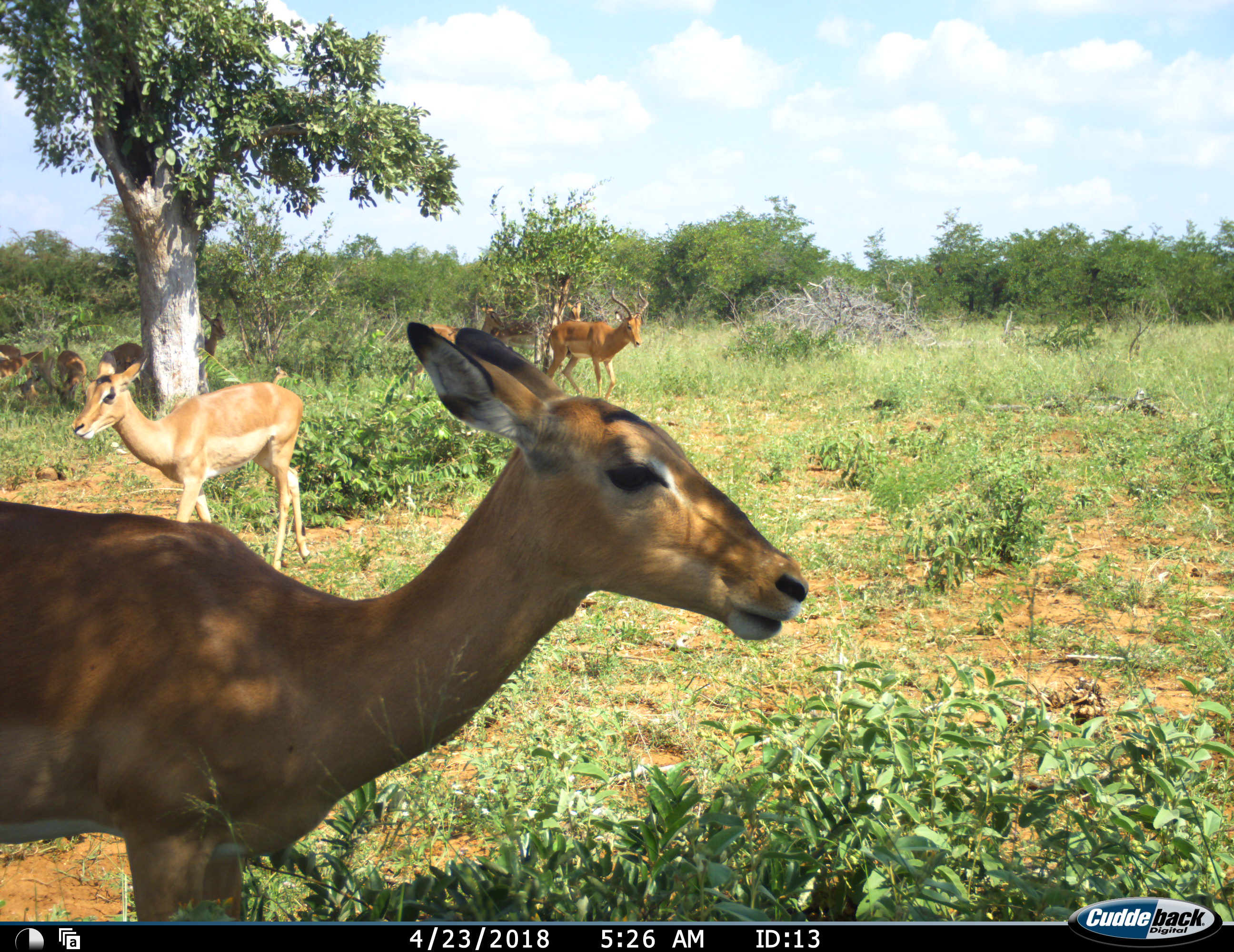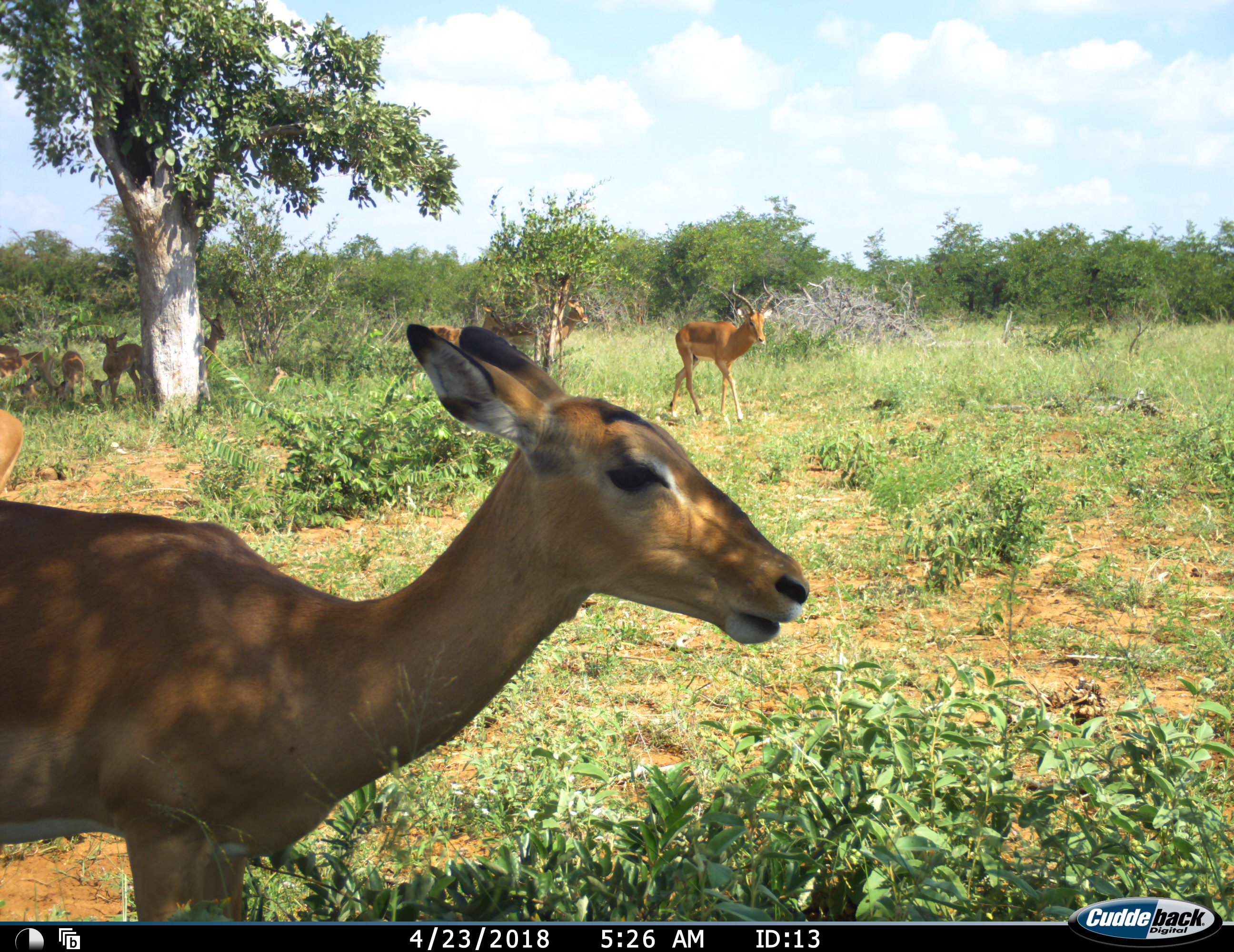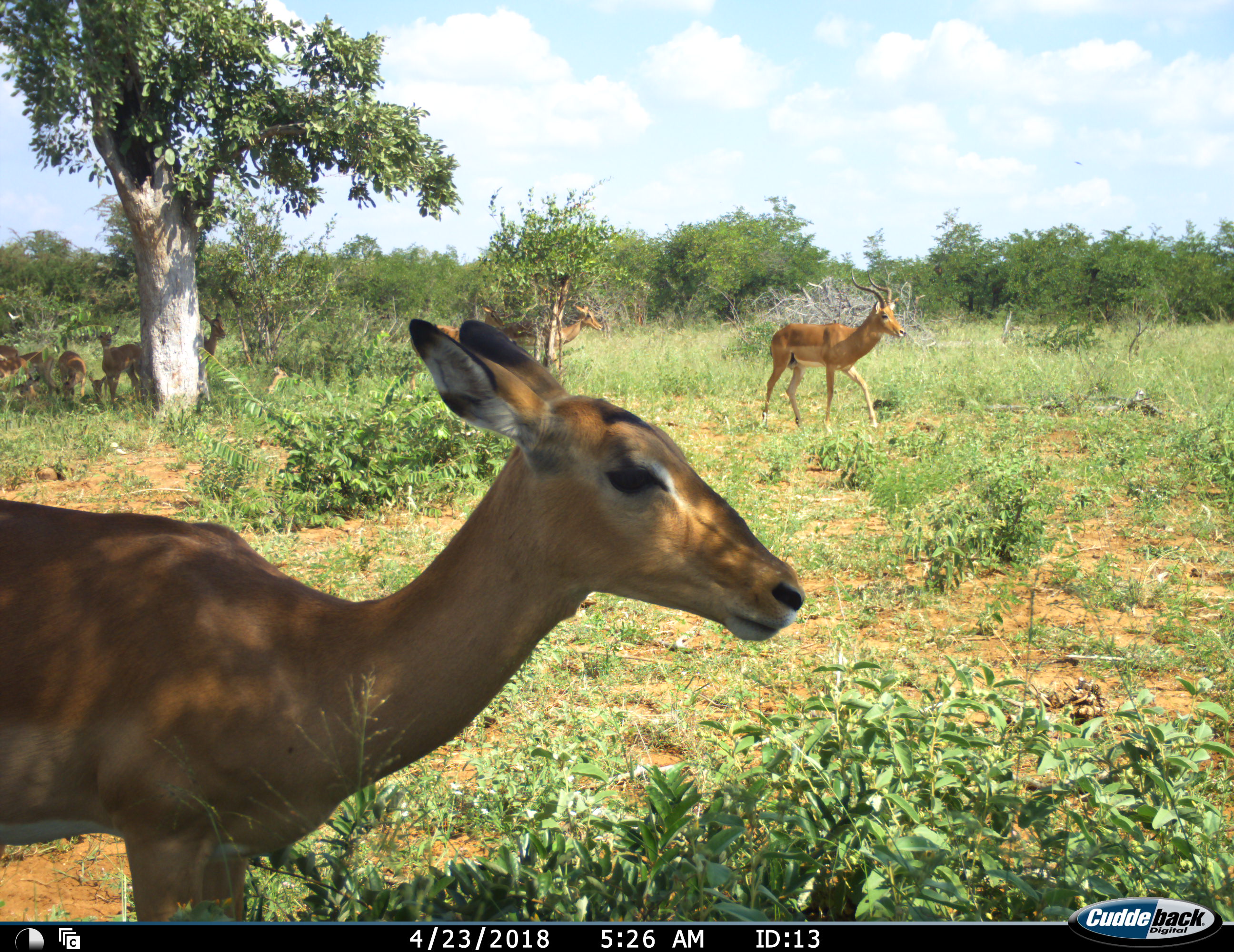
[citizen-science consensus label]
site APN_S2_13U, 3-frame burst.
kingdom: Animalia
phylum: Chordata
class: Mammalia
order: Artiodactyla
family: Bovidae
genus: Aepyceros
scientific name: Aepyceros melampus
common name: impala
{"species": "impala (Aepyceros melampus)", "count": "11-50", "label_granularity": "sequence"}